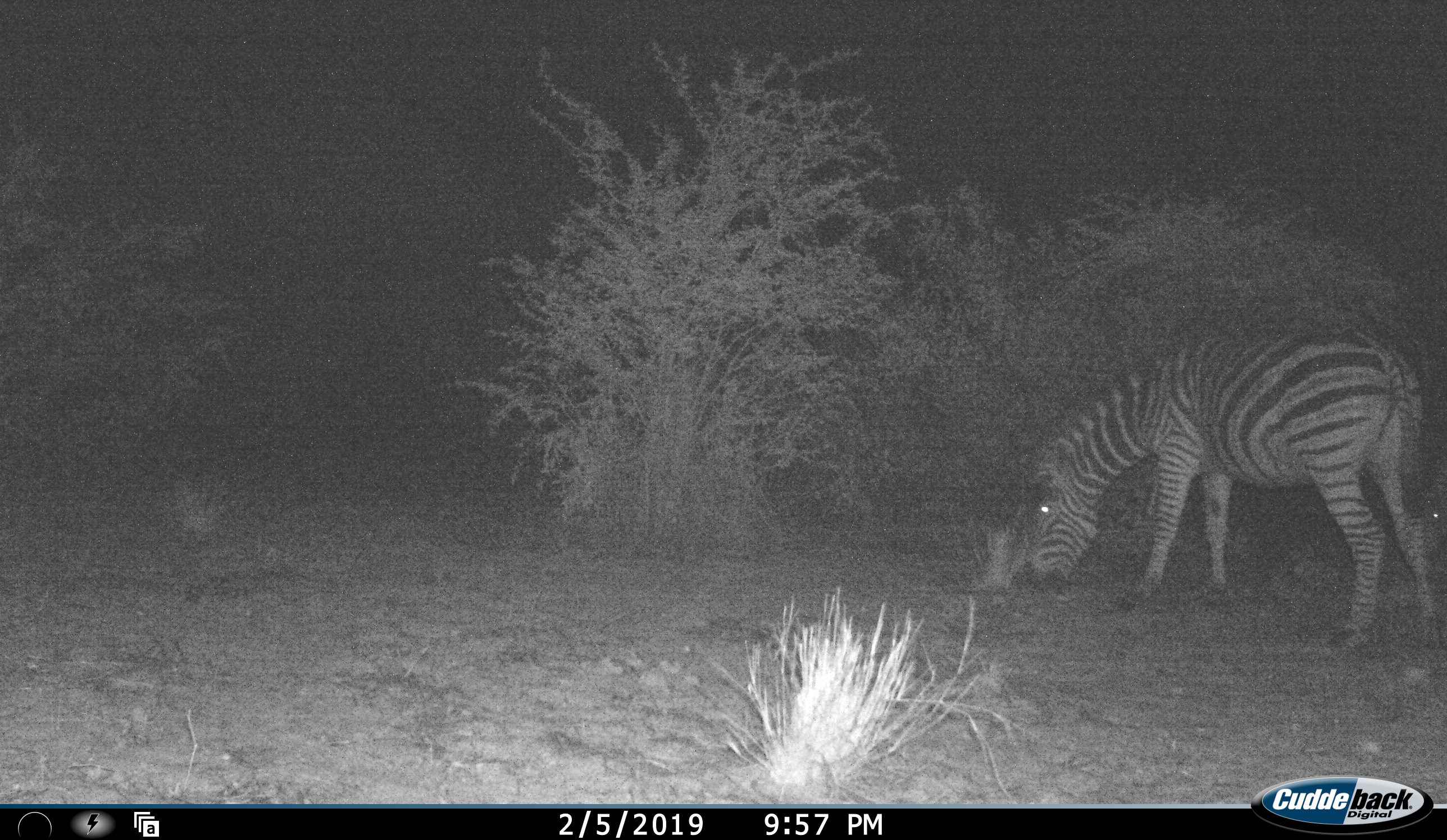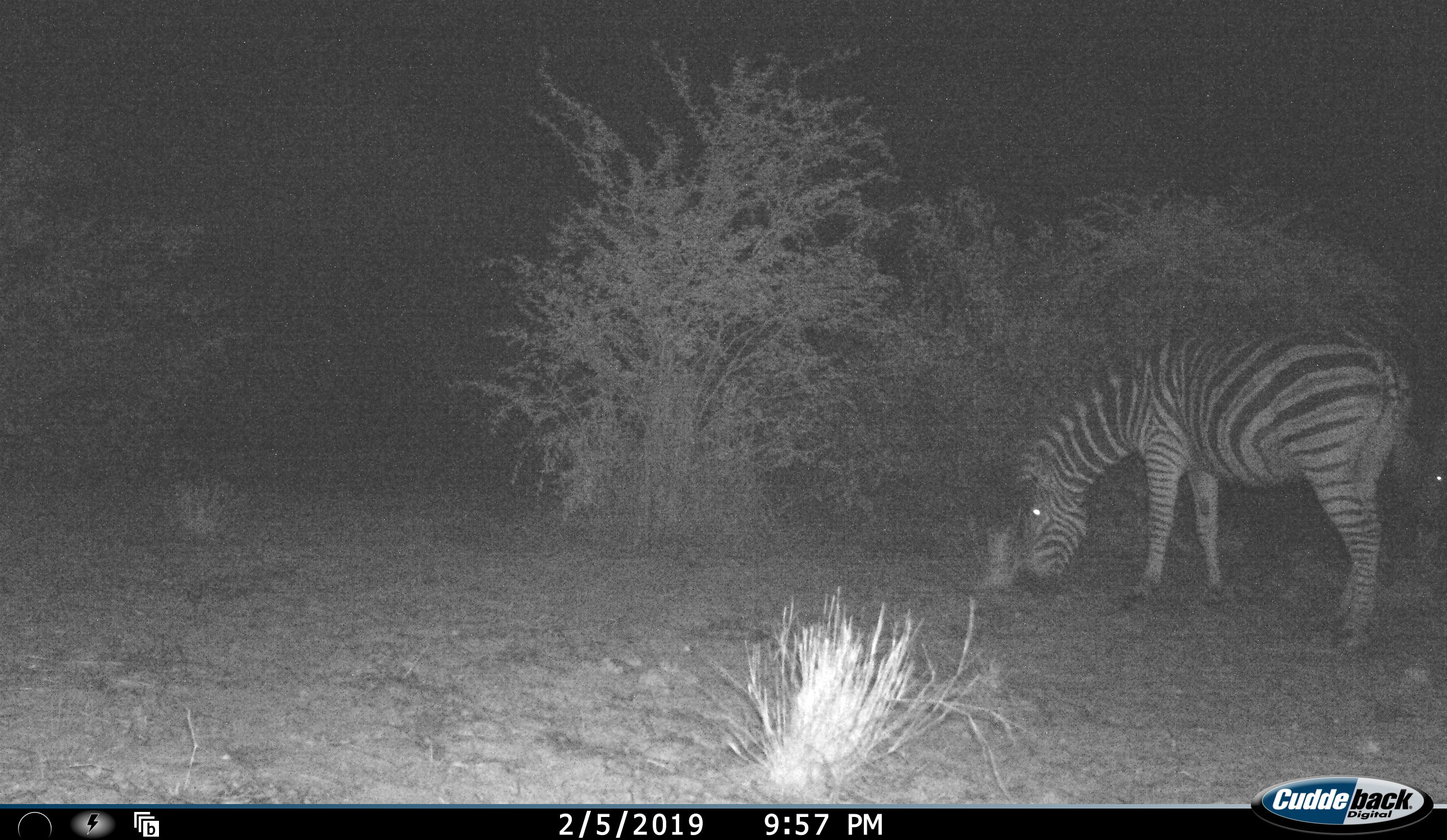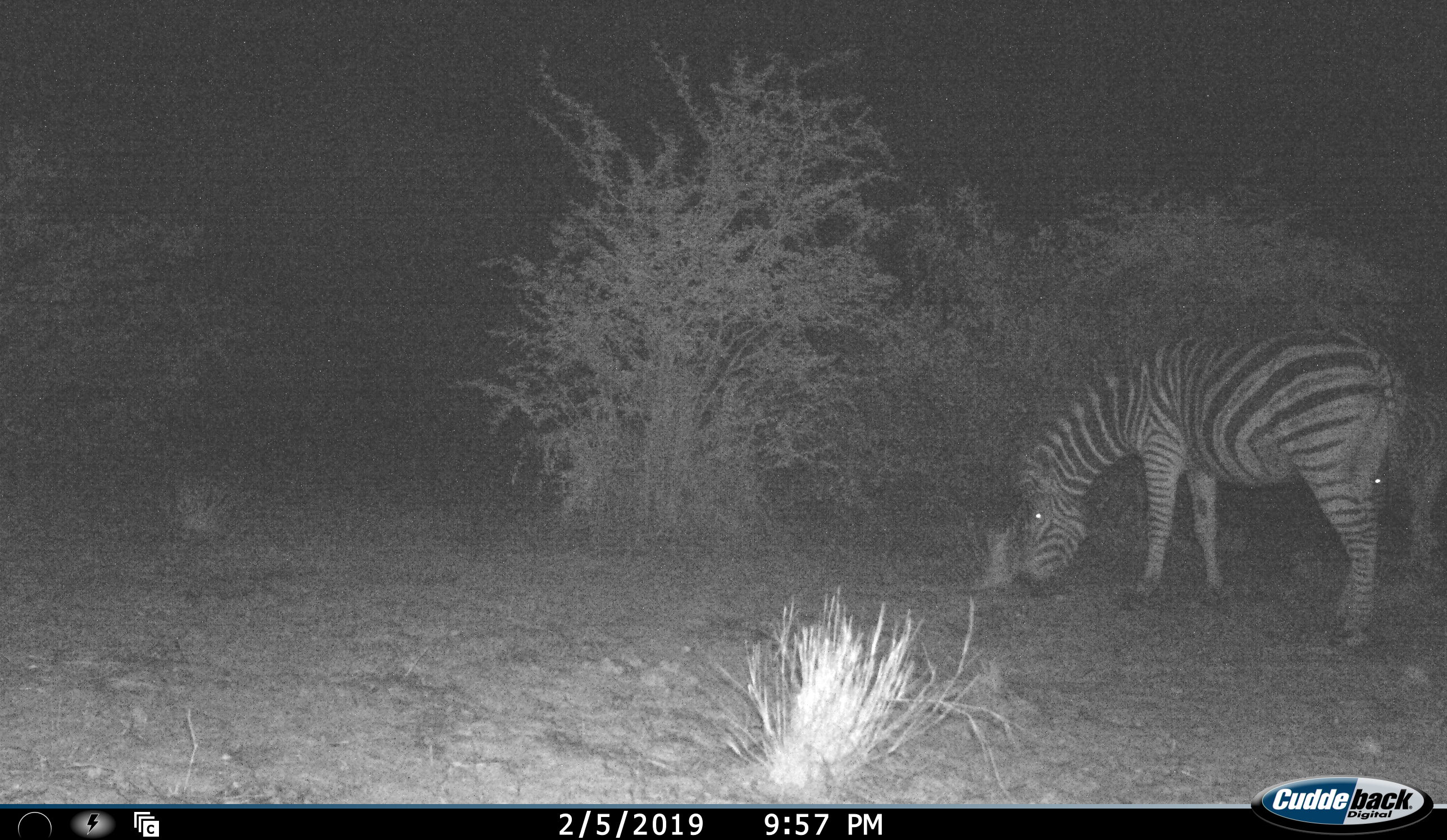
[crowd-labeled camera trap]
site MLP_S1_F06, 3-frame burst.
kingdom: Animalia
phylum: Chordata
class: Mammalia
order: Perissodactyla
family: Equidae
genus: Equus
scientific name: Equus quagga burchellii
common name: burchell's zebra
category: zebraburchells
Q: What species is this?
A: Zebraburchells (burchell's zebra) (Equus quagga burchellii).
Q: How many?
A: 2.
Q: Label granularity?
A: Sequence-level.